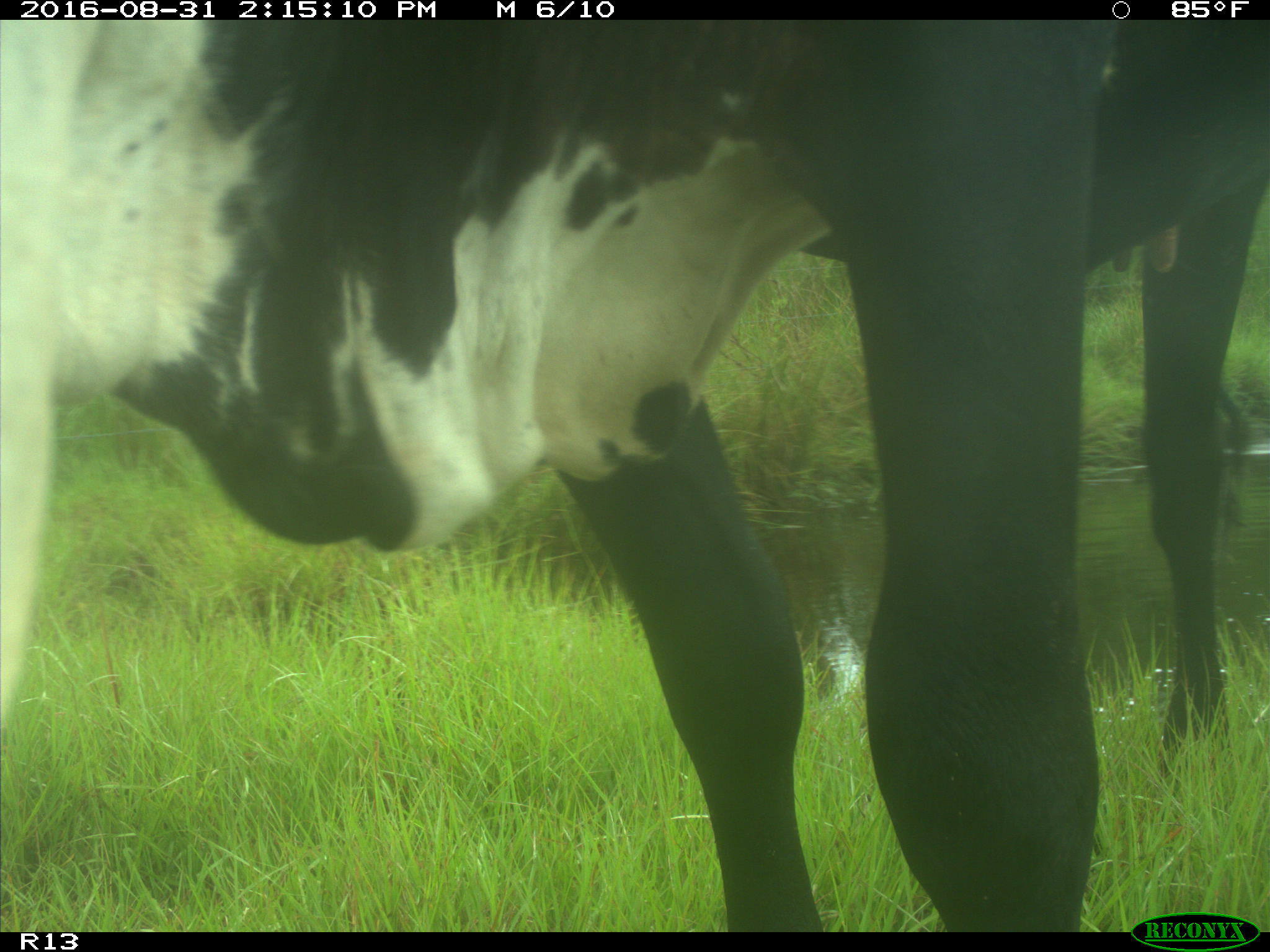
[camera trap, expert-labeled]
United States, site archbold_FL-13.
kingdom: Animalia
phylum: Chordata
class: Mammalia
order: Artiodactyla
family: Bovidae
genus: Bos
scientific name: Bos taurus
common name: domestic cow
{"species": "Bos taurus (domestic cow)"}